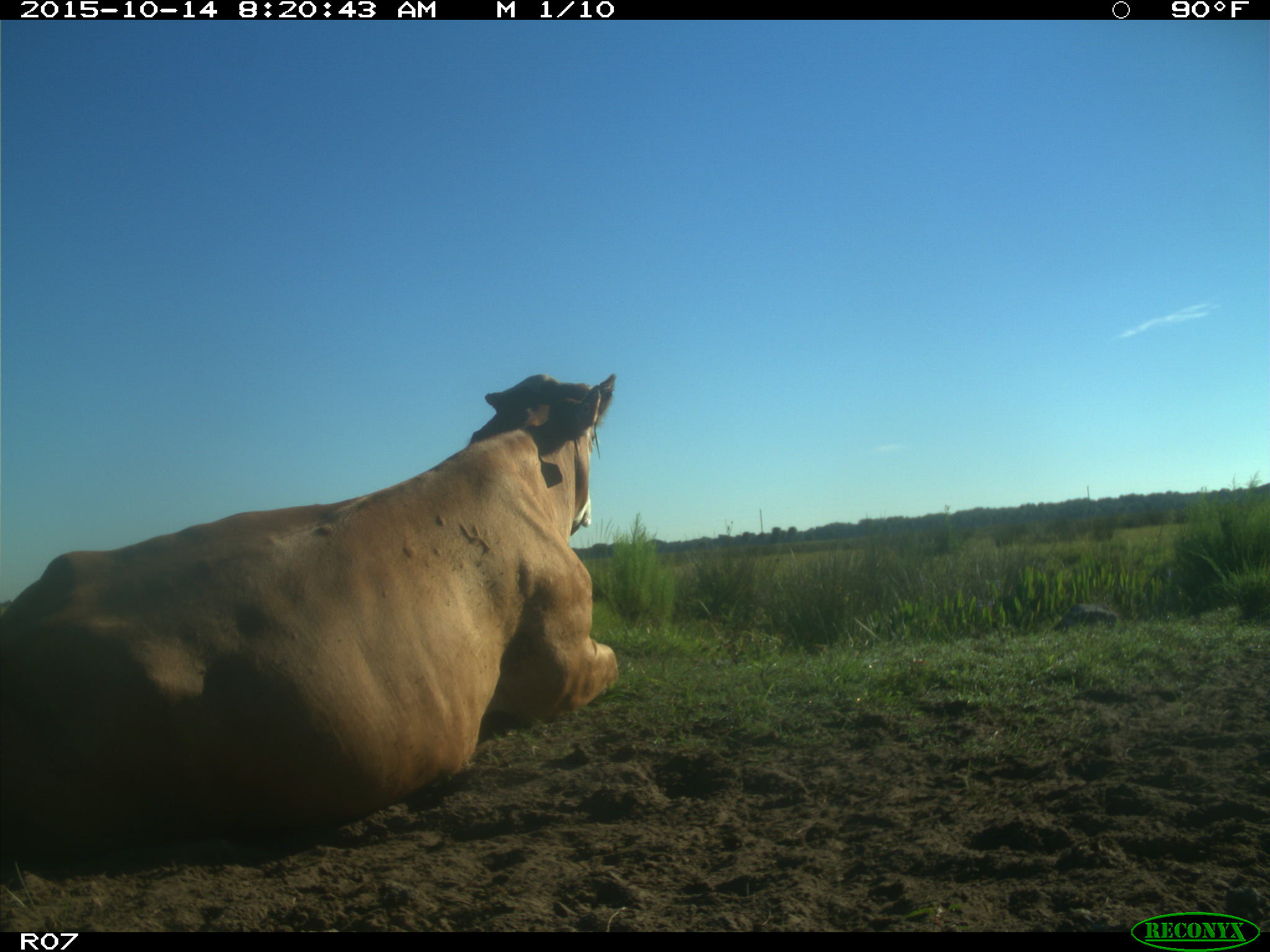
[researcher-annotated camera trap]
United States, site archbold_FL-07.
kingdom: Animalia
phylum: Chordata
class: Mammalia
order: Artiodactyla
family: Bovidae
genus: Bos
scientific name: Bos taurus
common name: domestic cow